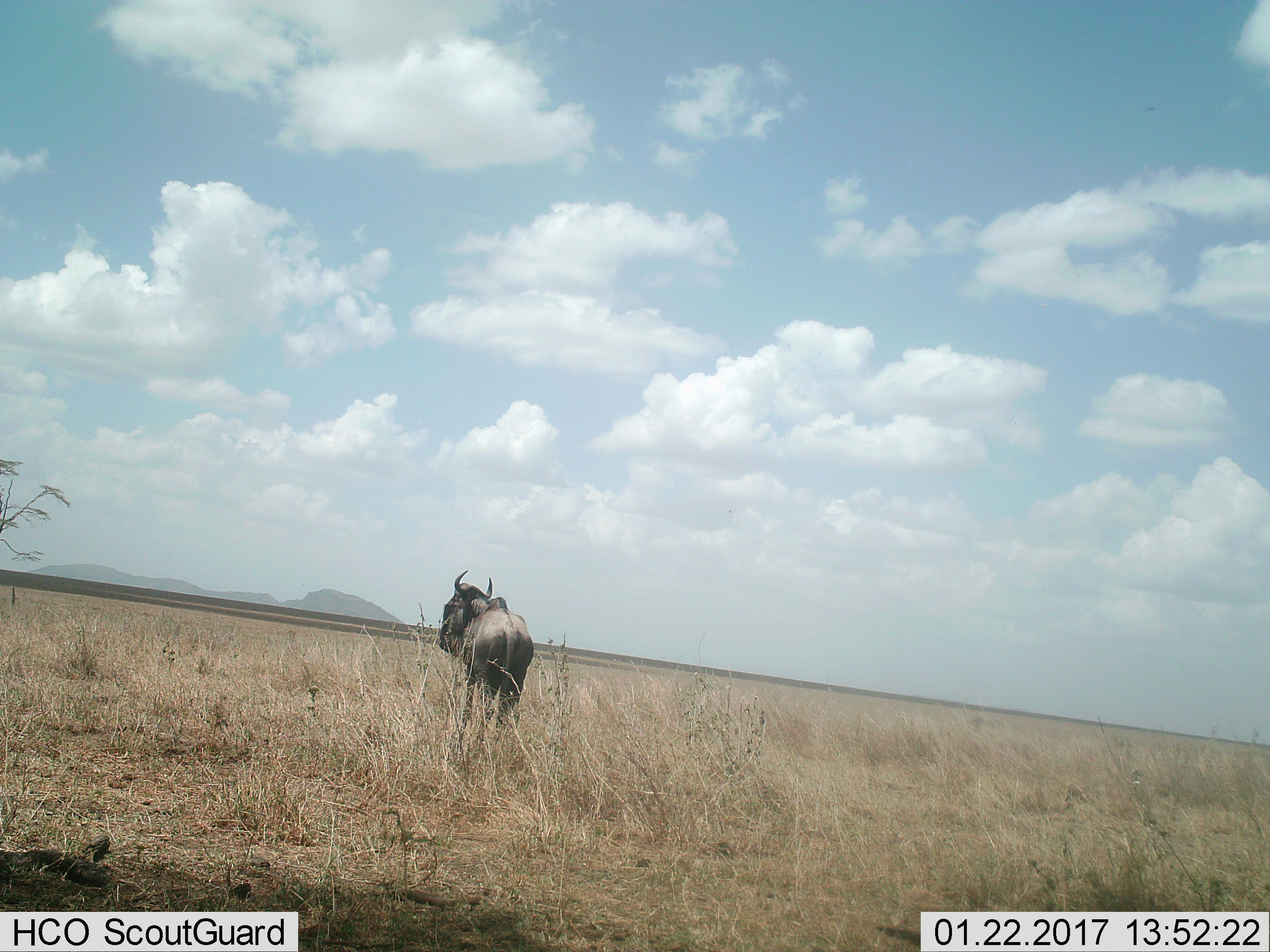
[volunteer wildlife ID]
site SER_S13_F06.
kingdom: Animalia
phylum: Chordata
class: Mammalia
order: Artiodactyla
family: Bovidae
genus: Connochaetes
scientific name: Connochaetes taurinus taurinus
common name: blue wildebeest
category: wildebeestblue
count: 1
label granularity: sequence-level